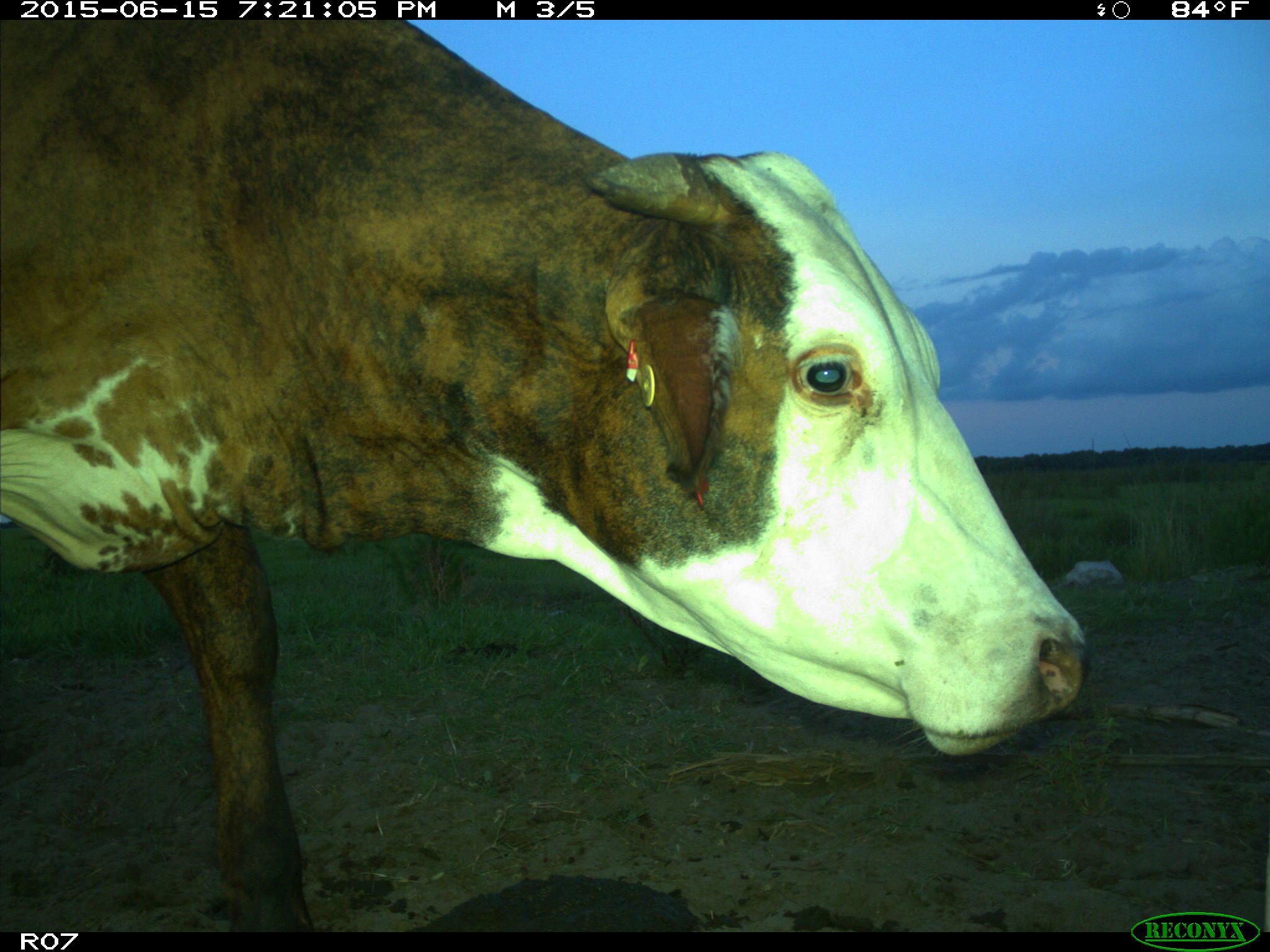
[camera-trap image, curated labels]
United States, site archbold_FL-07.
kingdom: Animalia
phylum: Chordata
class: Mammalia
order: Artiodactyla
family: Bovidae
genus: Bos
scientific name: Bos taurus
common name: domestic cow